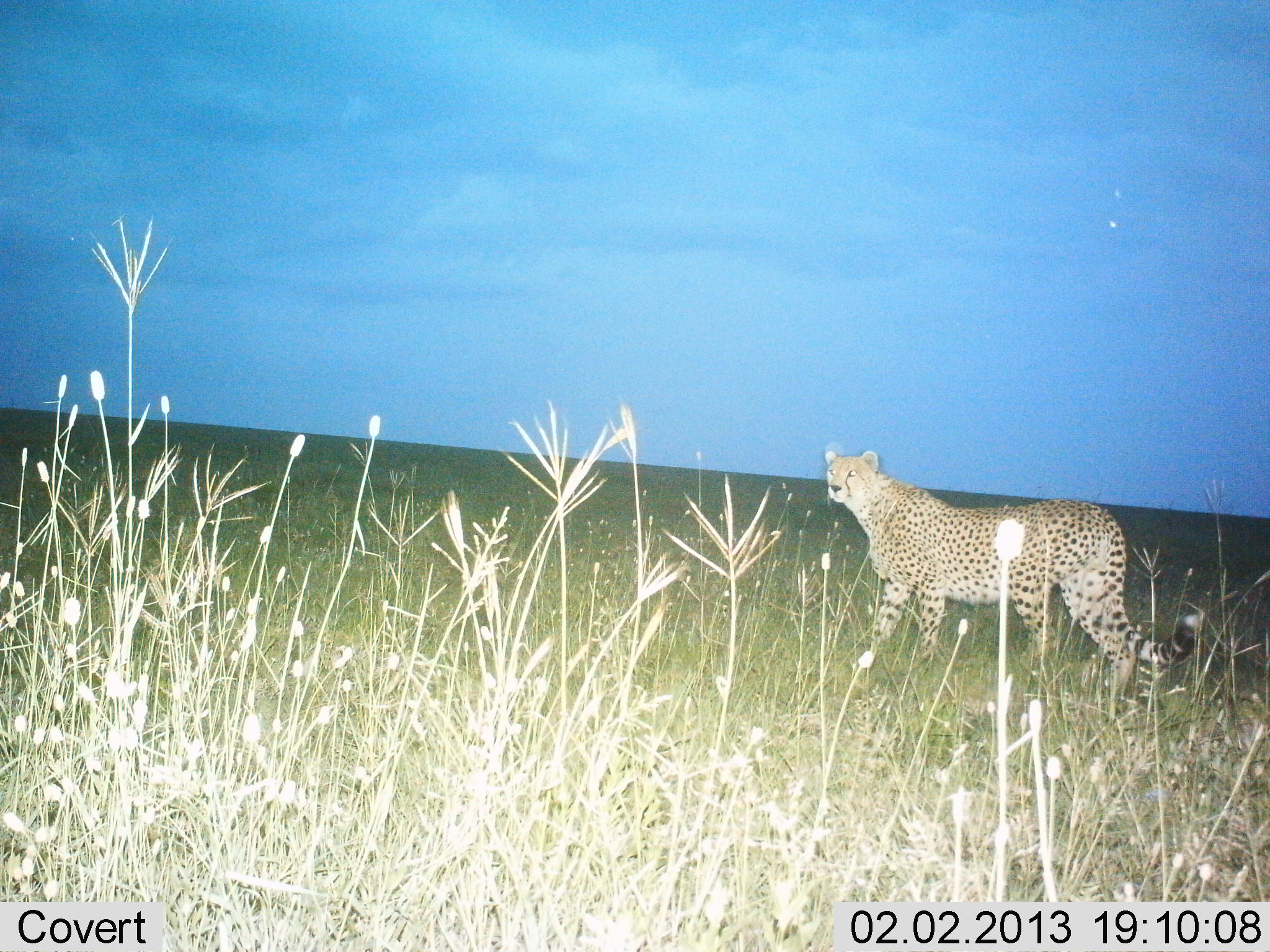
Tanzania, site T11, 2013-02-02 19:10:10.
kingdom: Animalia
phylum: Chordata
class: Mammalia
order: Carnivora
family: Felidae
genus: Acinonyx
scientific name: Acinonyx jubatus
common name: cheetah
Cheetah (Acinonyx jubatus), count 1. Behavior (volunteer vote fractions): standing 78%, resting 0%, moving 22%, interacting 0%. Young present (vote fraction): 0%. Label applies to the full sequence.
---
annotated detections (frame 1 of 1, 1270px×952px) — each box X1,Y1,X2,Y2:
animal: 824,446,1203,689